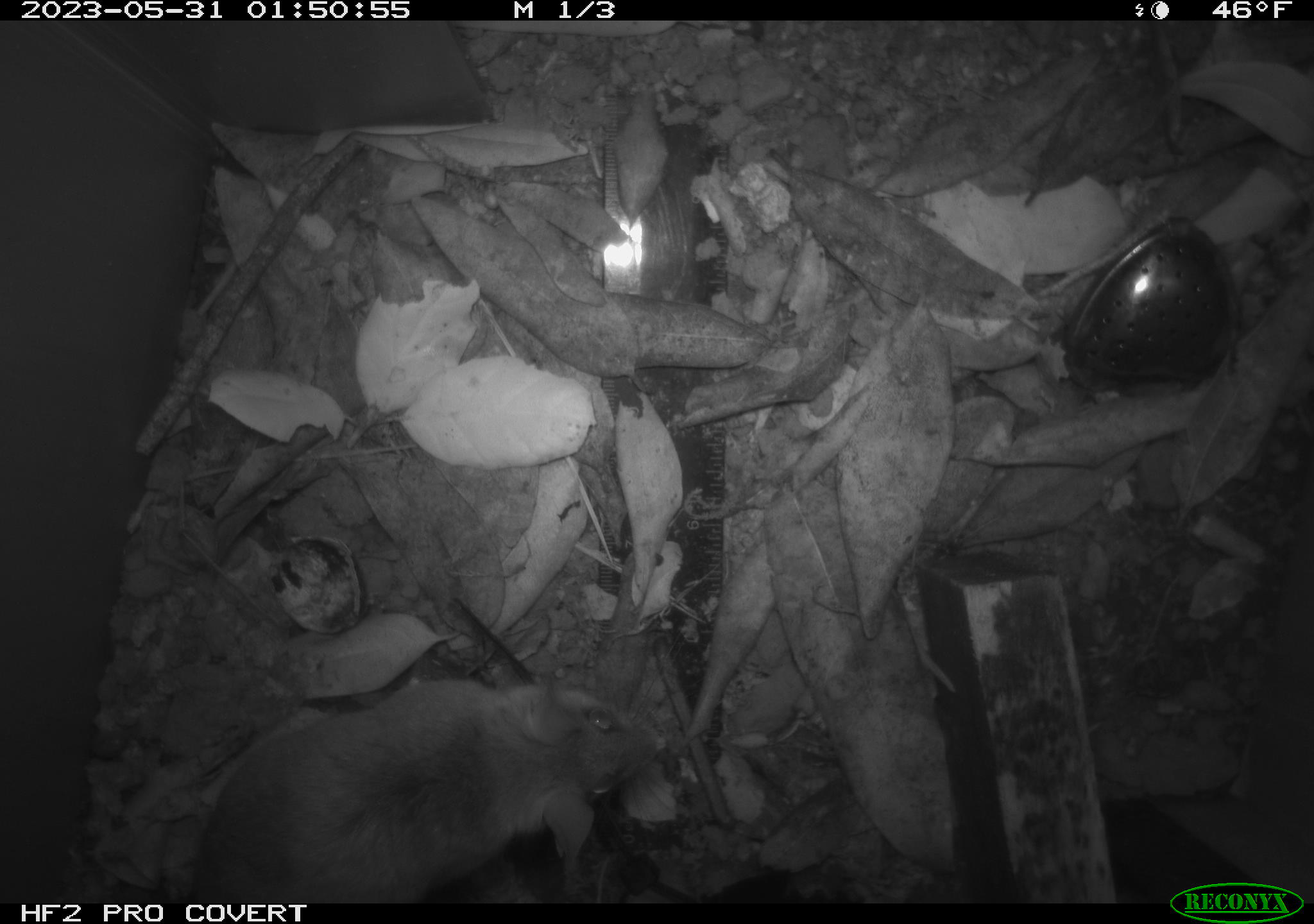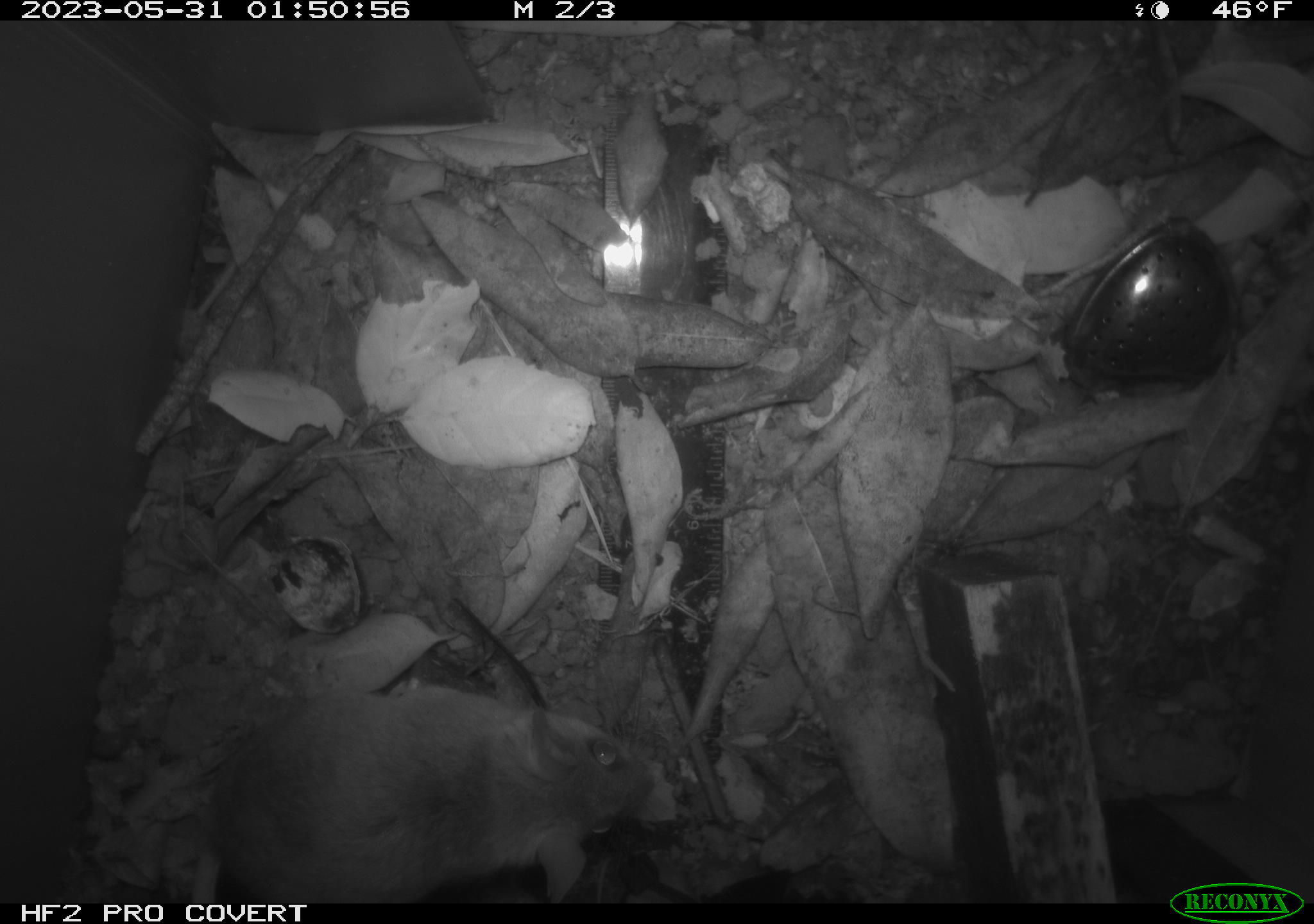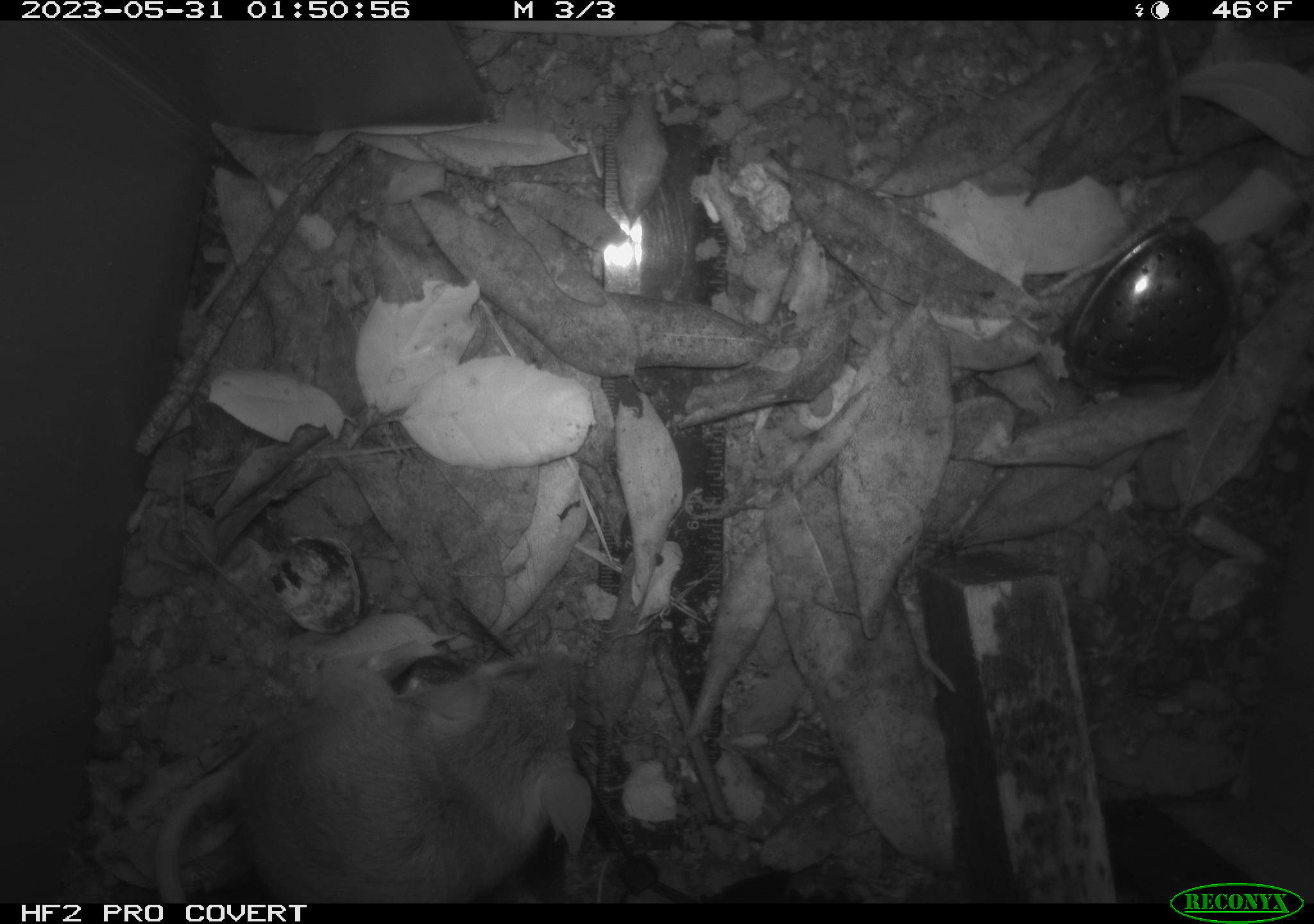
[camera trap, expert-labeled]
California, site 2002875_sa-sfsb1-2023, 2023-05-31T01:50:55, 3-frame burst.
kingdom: Animalia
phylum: Chordata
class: Mammalia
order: Rodentia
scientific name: Rodentia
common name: mouse species